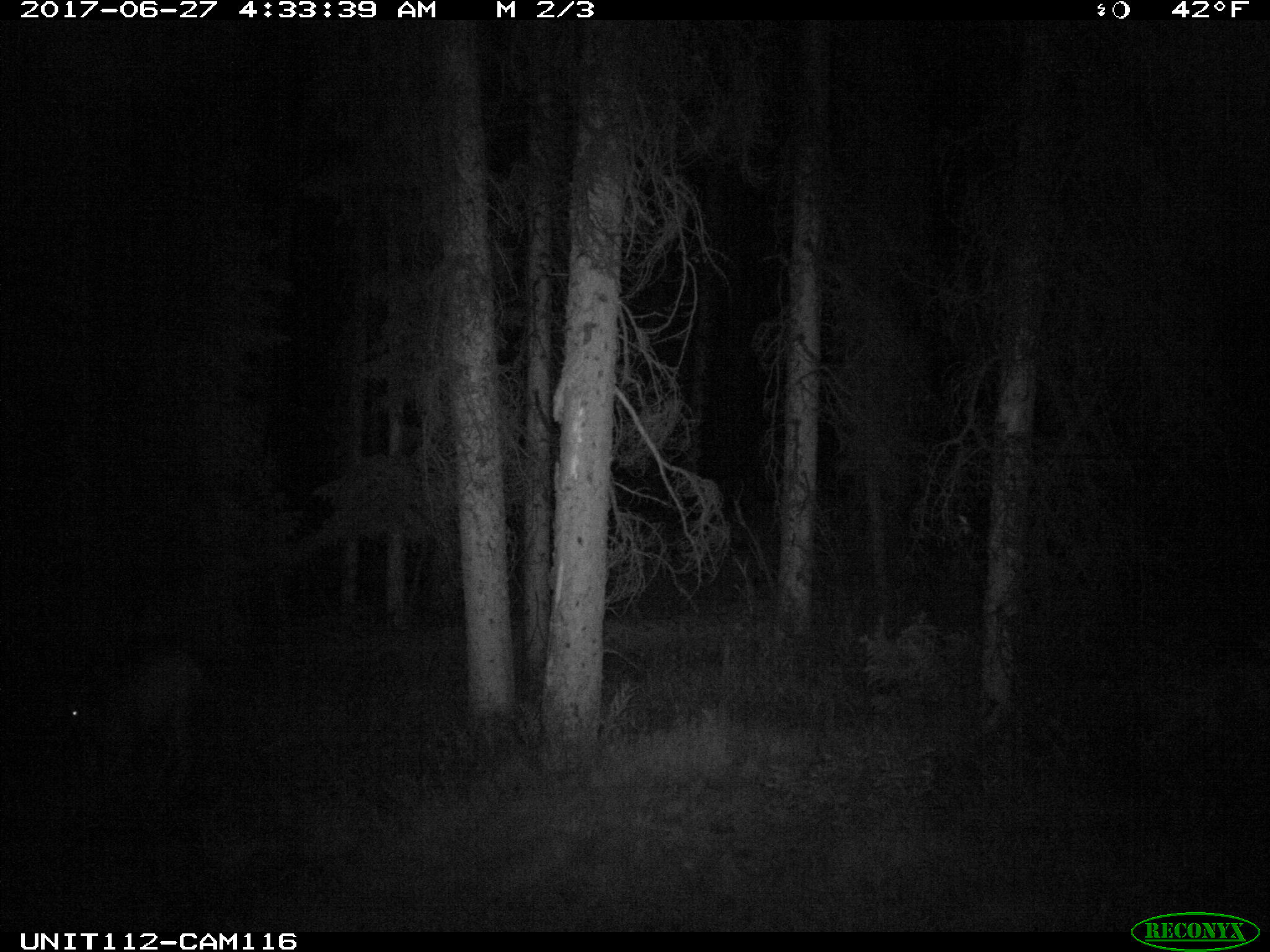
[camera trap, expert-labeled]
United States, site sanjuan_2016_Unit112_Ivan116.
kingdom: Animalia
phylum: Chordata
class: Mammalia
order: Artiodactyla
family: Cervidae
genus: Cervus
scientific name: Cervus elaphus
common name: red deer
Cervus elaphus (red deer).